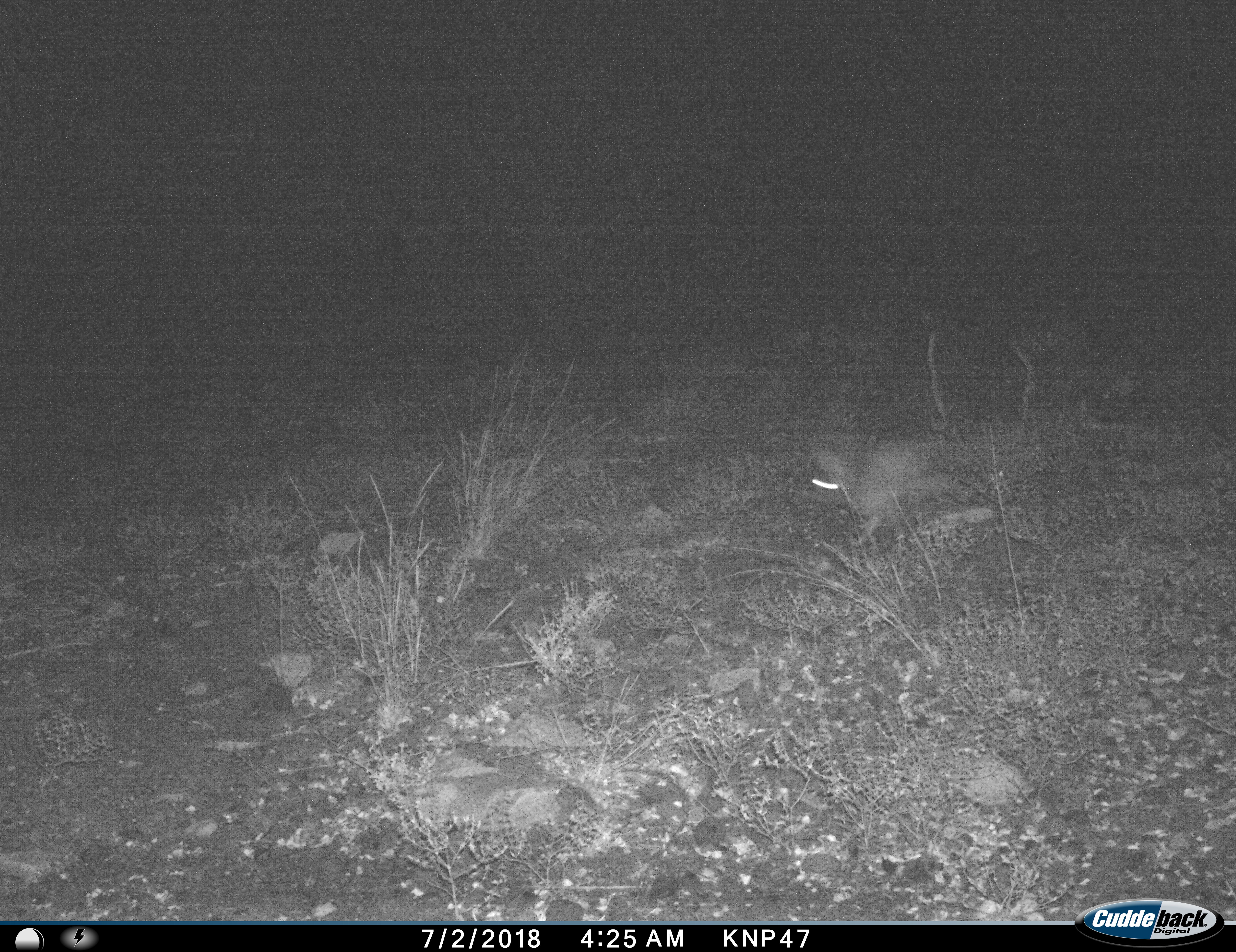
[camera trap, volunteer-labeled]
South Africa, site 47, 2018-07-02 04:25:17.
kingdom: Animalia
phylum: Chordata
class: Mammalia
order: Lagomorpha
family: Leporidae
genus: Lepus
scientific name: Lepus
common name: hare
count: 1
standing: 0%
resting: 0%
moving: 100%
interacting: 0%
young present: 0%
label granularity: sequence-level